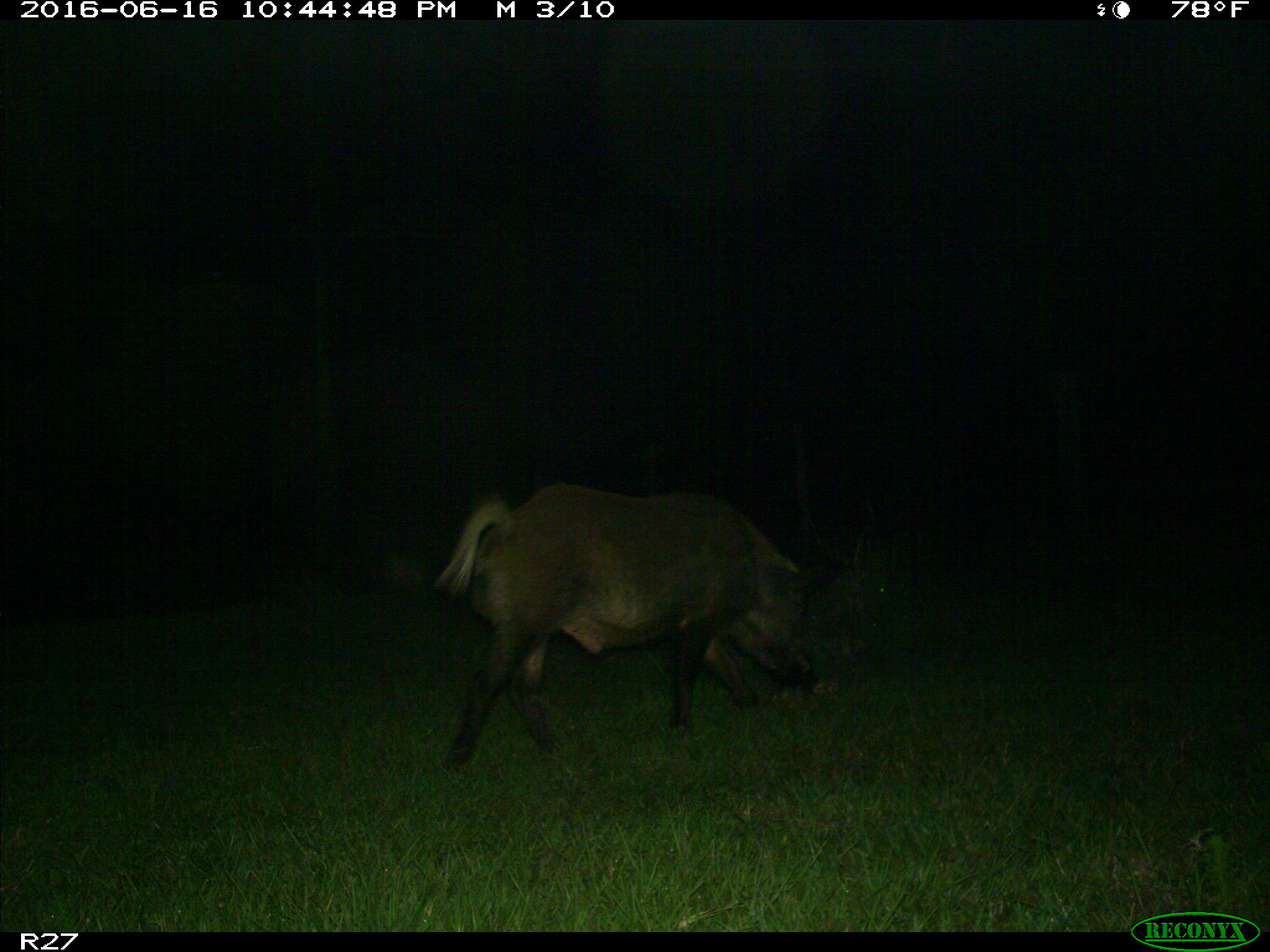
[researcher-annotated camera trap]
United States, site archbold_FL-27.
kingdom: Animalia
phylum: Chordata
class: Mammalia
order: Artiodactyla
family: Suidae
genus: Sus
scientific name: Sus scrofa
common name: wild boar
Sus scrofa (wild boar).